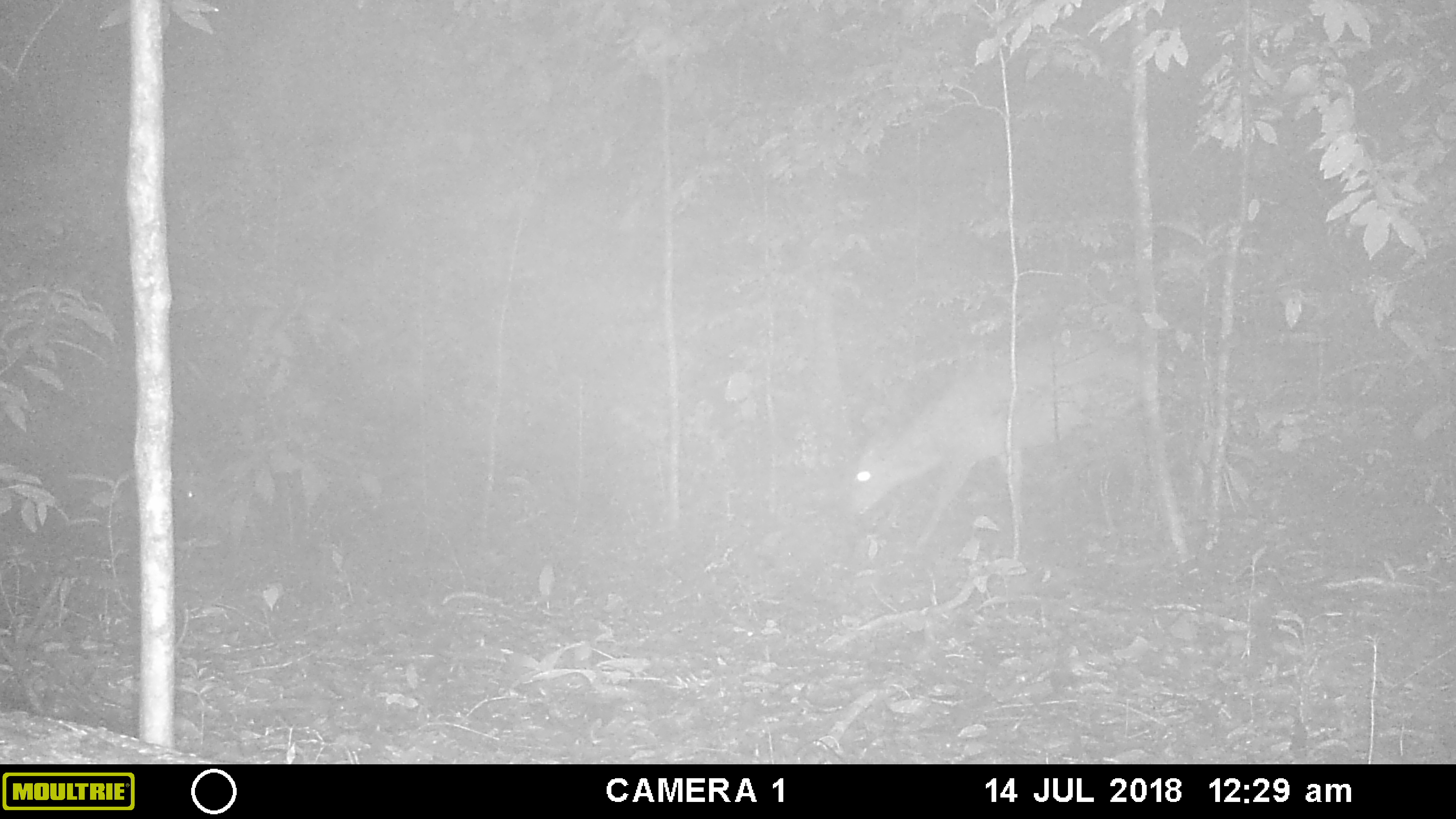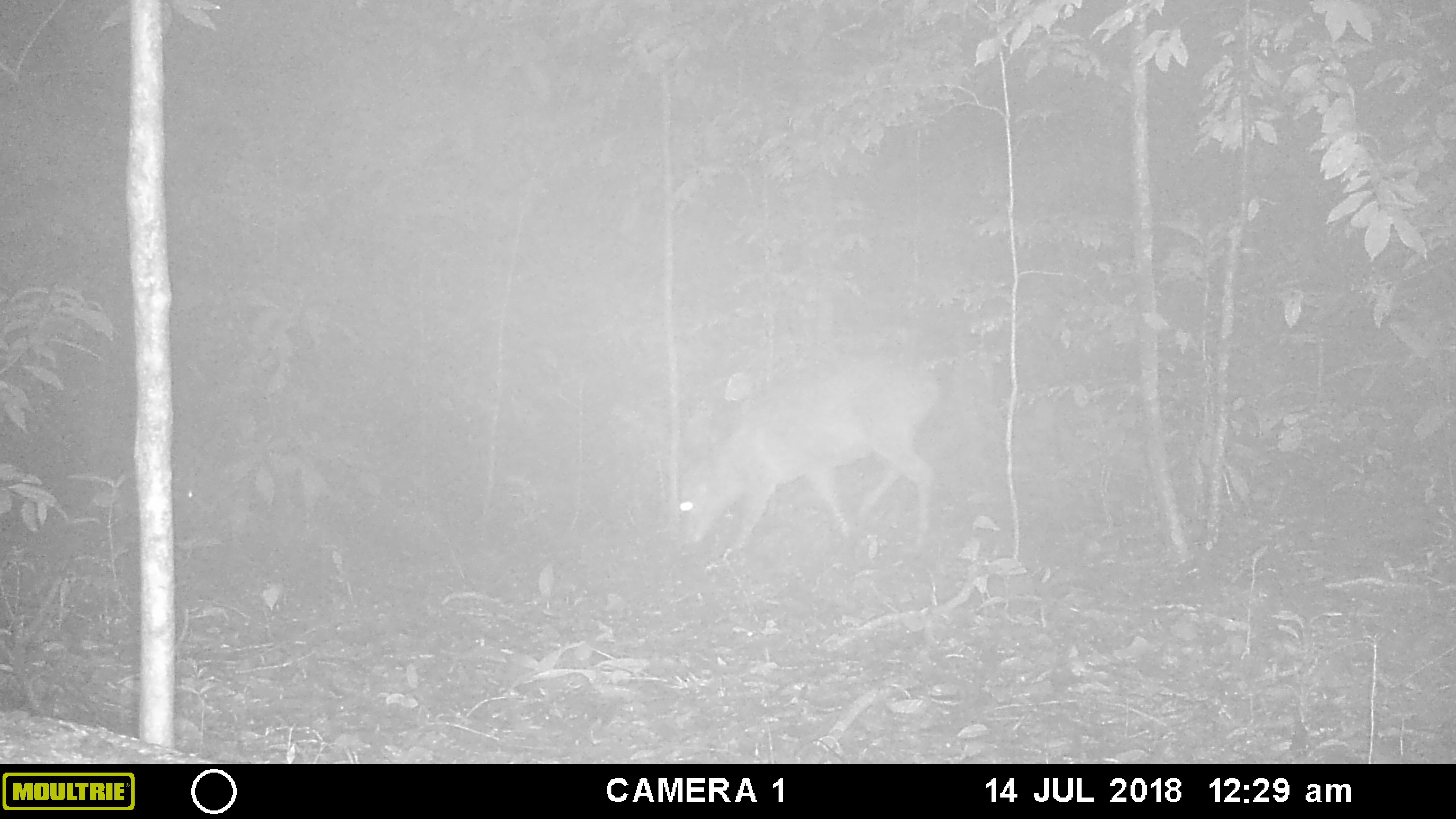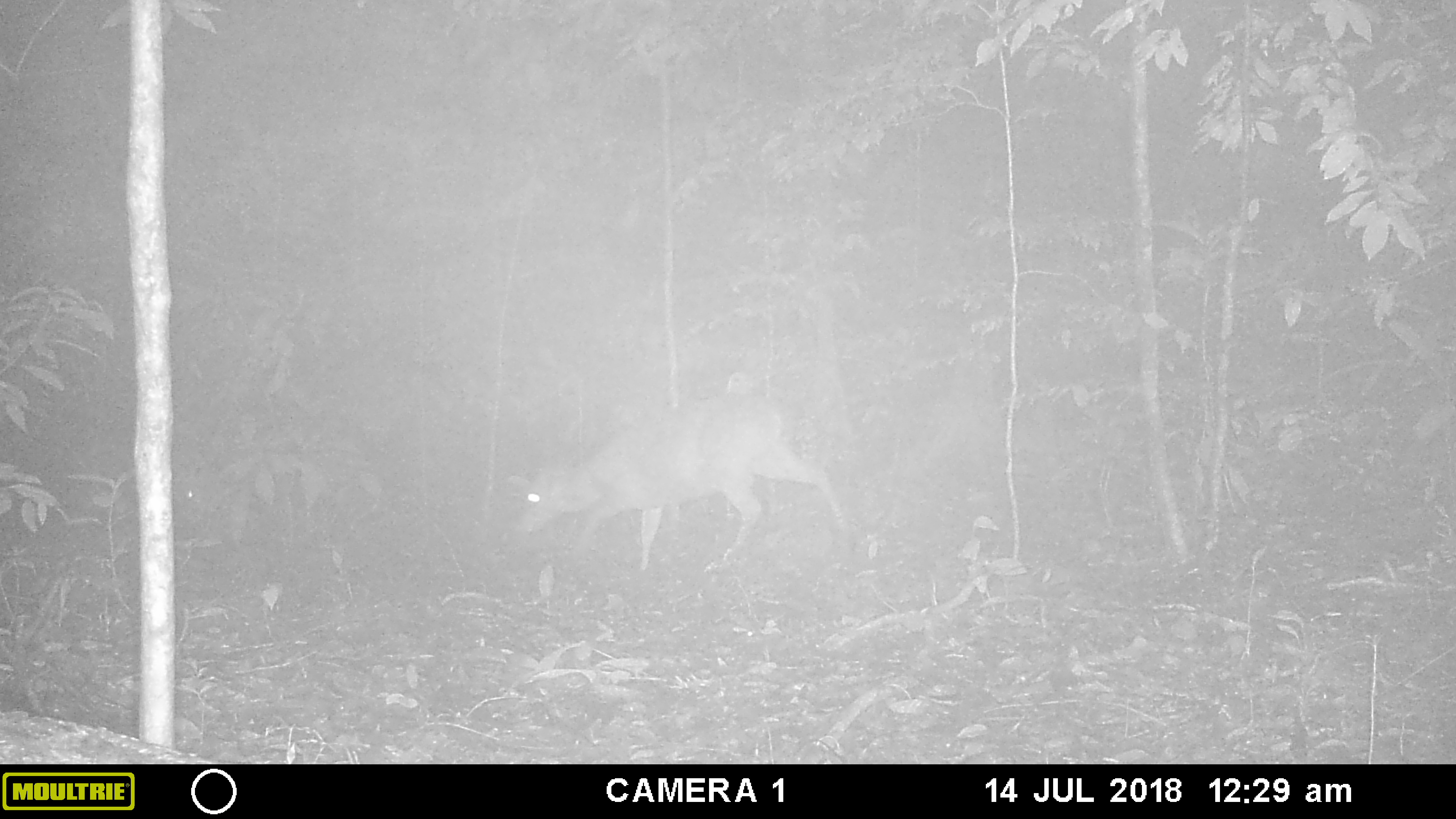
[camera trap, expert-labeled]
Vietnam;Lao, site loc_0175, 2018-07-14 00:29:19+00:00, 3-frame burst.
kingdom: Animalia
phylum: Chordata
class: Mammalia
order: Artiodactyla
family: Cervidae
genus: Muntiacus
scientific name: Muntiacus vuquangensis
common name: large-antlered muntjac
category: large antlered muntjac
Large antlered muntjac (large-antlered muntjac) (Muntiacus vuquangensis). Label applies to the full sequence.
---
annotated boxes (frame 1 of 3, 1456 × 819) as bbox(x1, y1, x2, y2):
large antlered muntjac: bbox(845, 321, 1164, 548)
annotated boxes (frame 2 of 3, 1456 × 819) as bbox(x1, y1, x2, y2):
large antlered muntjac: bbox(677, 347, 945, 554)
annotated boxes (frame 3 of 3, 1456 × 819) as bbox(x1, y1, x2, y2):
large antlered muntjac: bbox(505, 393, 849, 574)